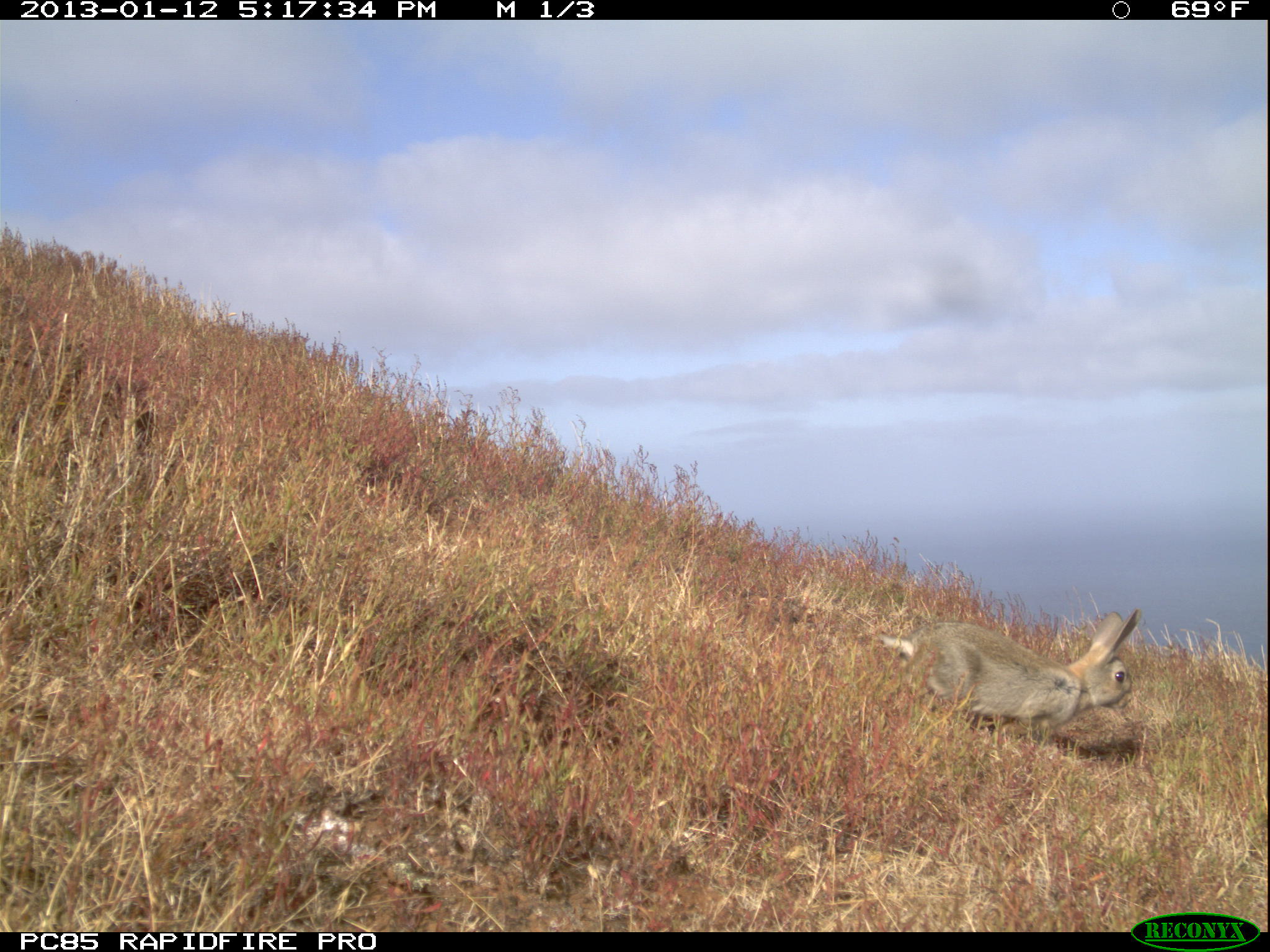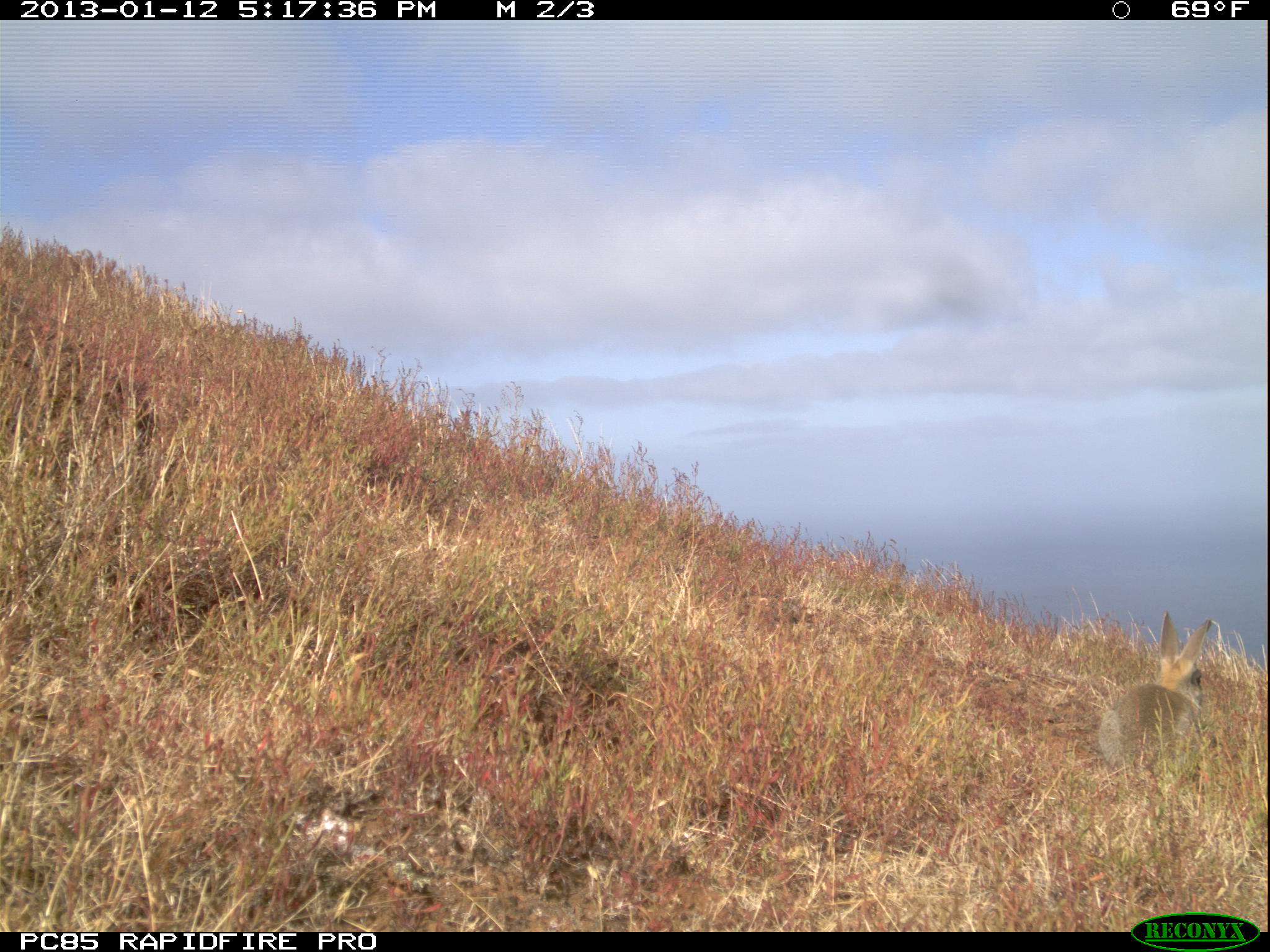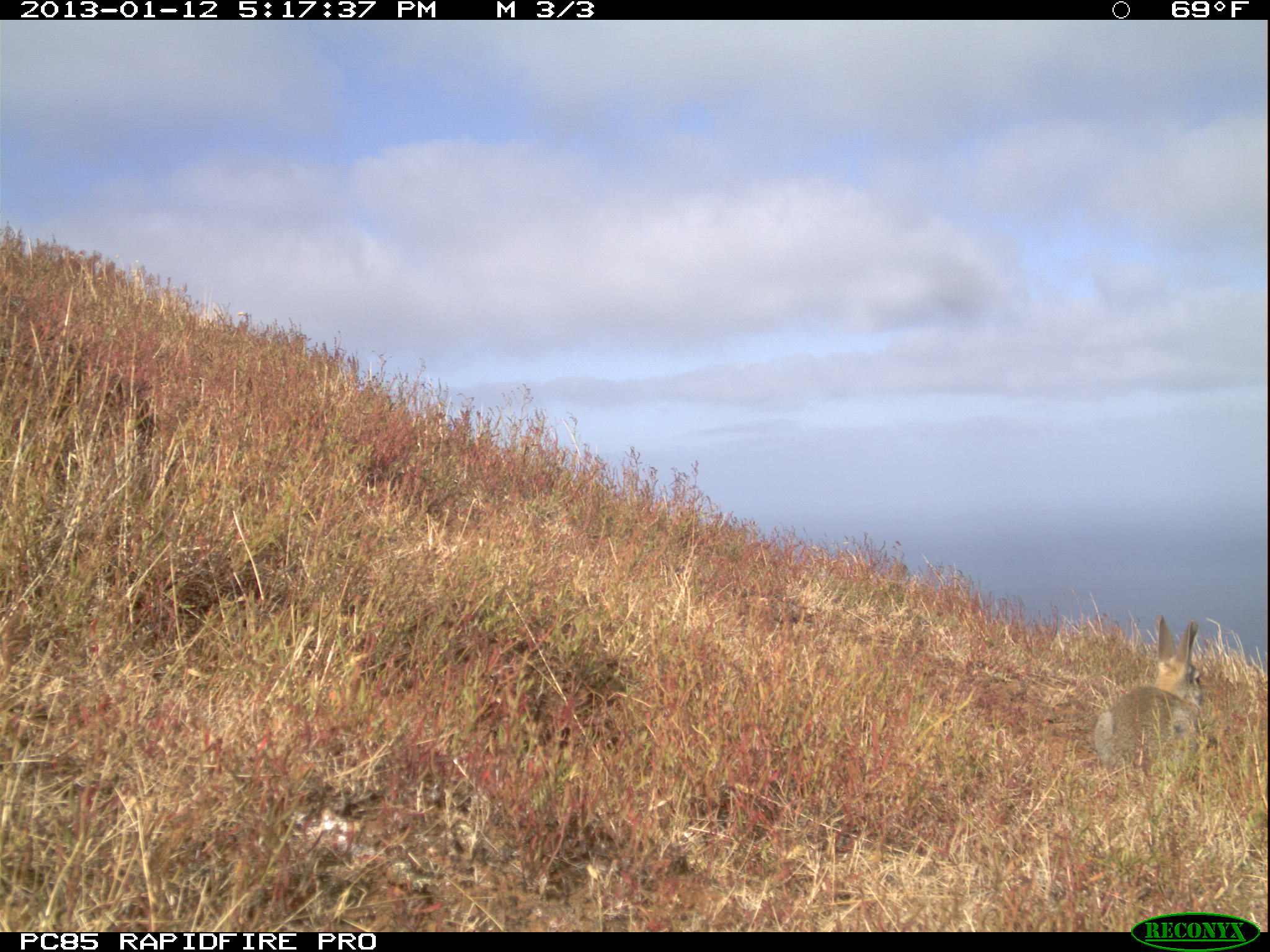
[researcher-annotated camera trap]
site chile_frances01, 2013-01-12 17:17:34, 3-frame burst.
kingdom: Animalia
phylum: Chordata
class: Mammalia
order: Lagomorpha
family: Leporidae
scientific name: Leporidae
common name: rabbits and hares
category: rabbit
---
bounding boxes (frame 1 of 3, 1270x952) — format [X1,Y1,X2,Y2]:
rabbit: [866,603,1141,759]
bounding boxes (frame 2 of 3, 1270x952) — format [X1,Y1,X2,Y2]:
rabbit: [1093,611,1214,782]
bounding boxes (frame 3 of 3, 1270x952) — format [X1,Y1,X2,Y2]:
rabbit: [1094,615,1207,782]